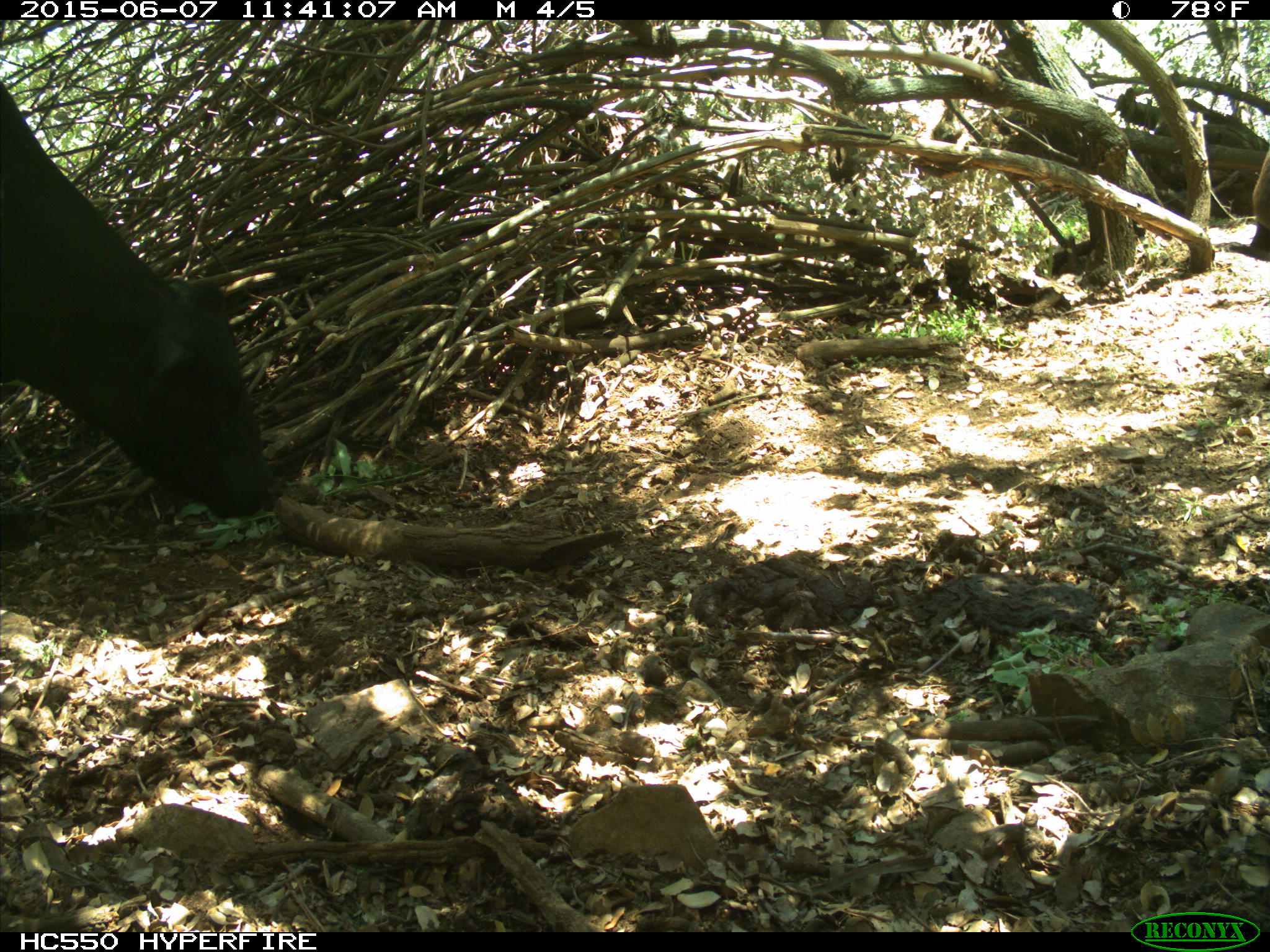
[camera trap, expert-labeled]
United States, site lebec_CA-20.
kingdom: Animalia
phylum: Chordata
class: Mammalia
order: Artiodactyla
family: Bovidae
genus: Bos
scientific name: Bos taurus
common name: domestic cow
Bos taurus (domestic cow).